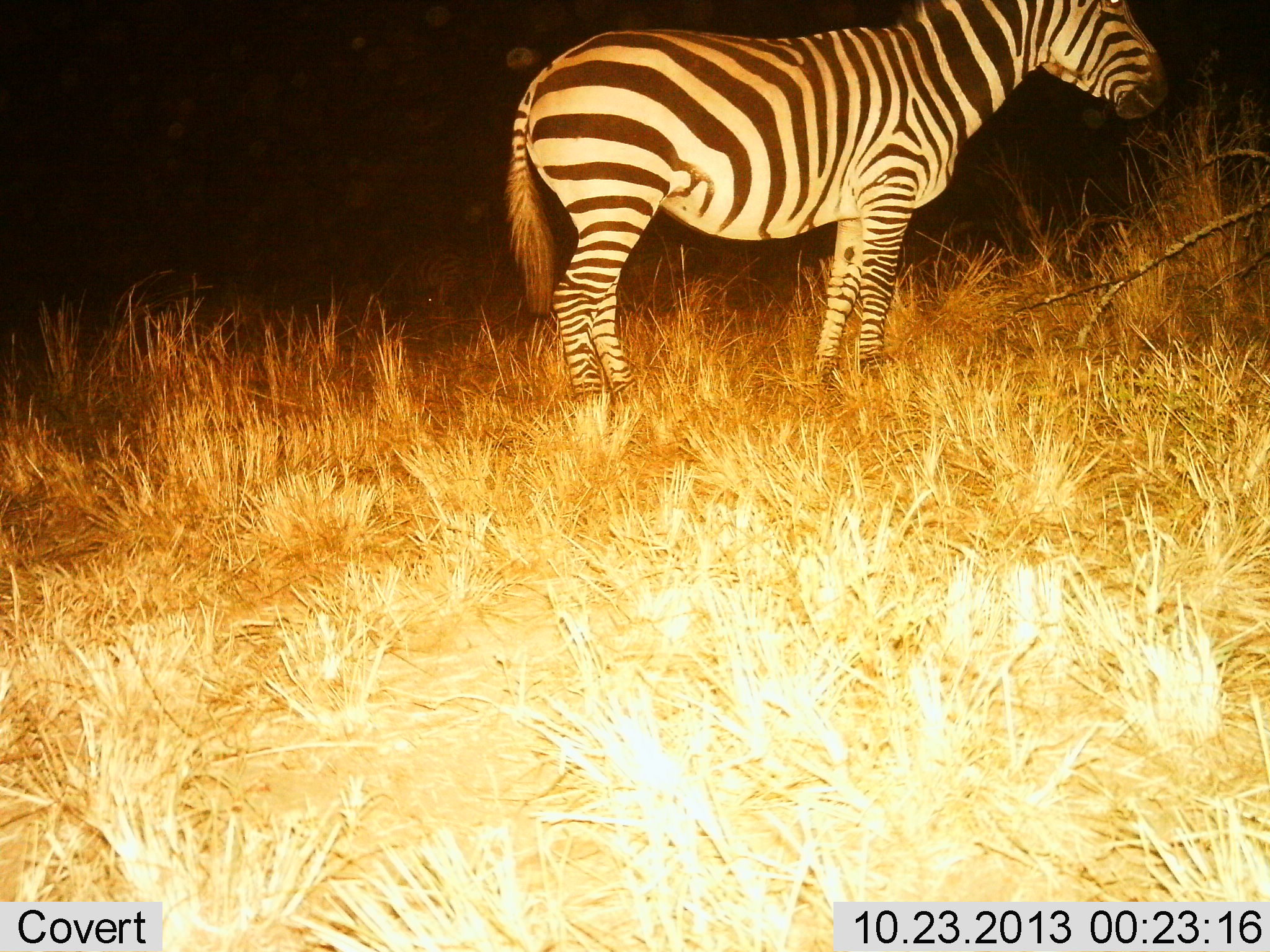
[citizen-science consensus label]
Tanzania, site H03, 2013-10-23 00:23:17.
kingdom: Animalia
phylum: Chordata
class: Mammalia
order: Perissodactyla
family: Equidae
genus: Equus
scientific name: Equus quagga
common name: plains zebra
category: zebra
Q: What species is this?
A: Zebra (plains zebra) (Equus quagga).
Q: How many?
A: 1.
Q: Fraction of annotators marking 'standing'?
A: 100%.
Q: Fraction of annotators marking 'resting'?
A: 0%.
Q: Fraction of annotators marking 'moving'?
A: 0%.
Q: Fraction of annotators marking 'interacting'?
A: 0%.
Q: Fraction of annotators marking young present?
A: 0%.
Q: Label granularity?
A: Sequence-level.